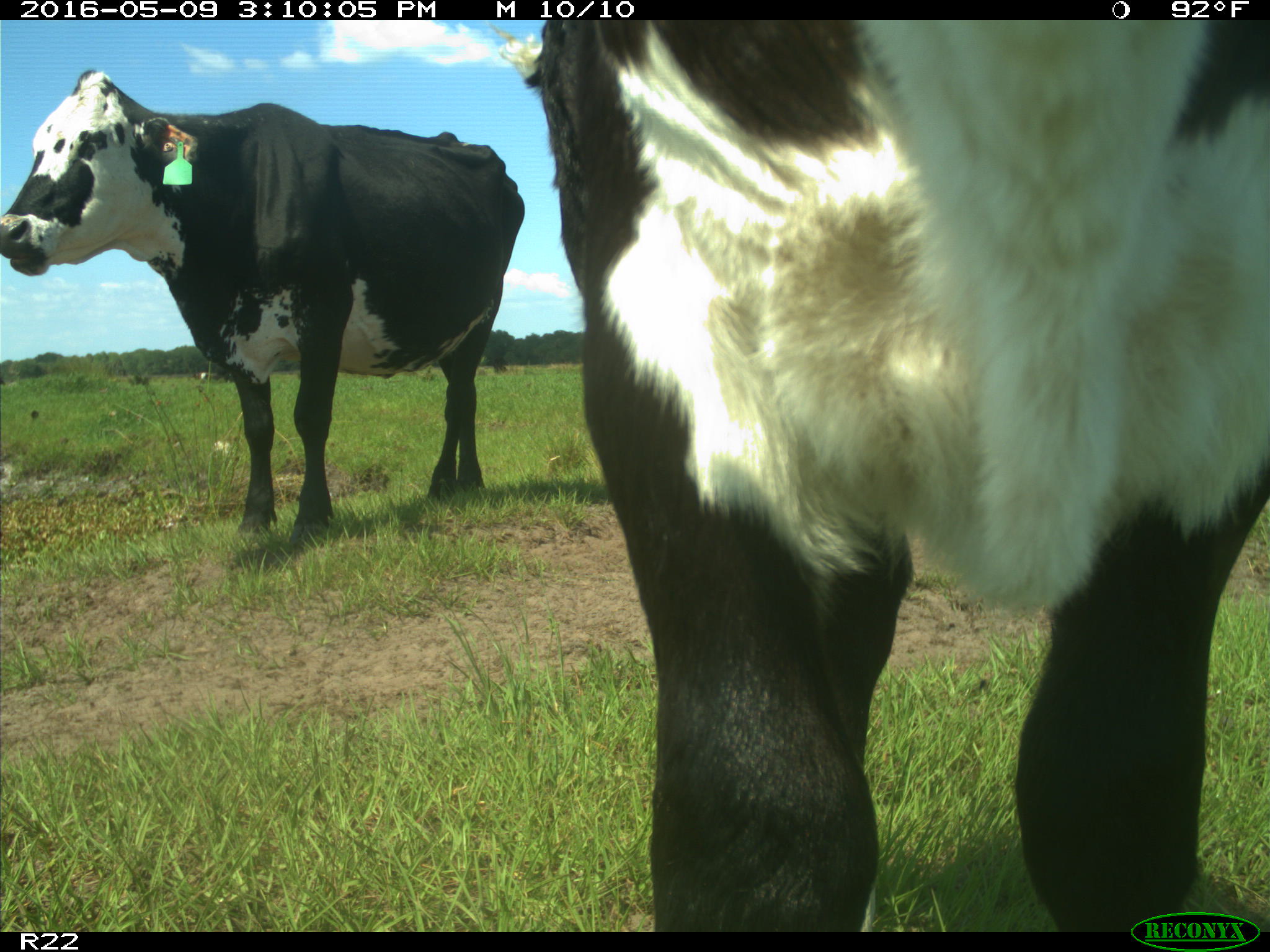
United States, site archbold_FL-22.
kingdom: Animalia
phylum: Chordata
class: Mammalia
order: Artiodactyla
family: Bovidae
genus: Bos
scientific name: Bos taurus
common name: domestic cow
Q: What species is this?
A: Bos taurus (domestic cow).